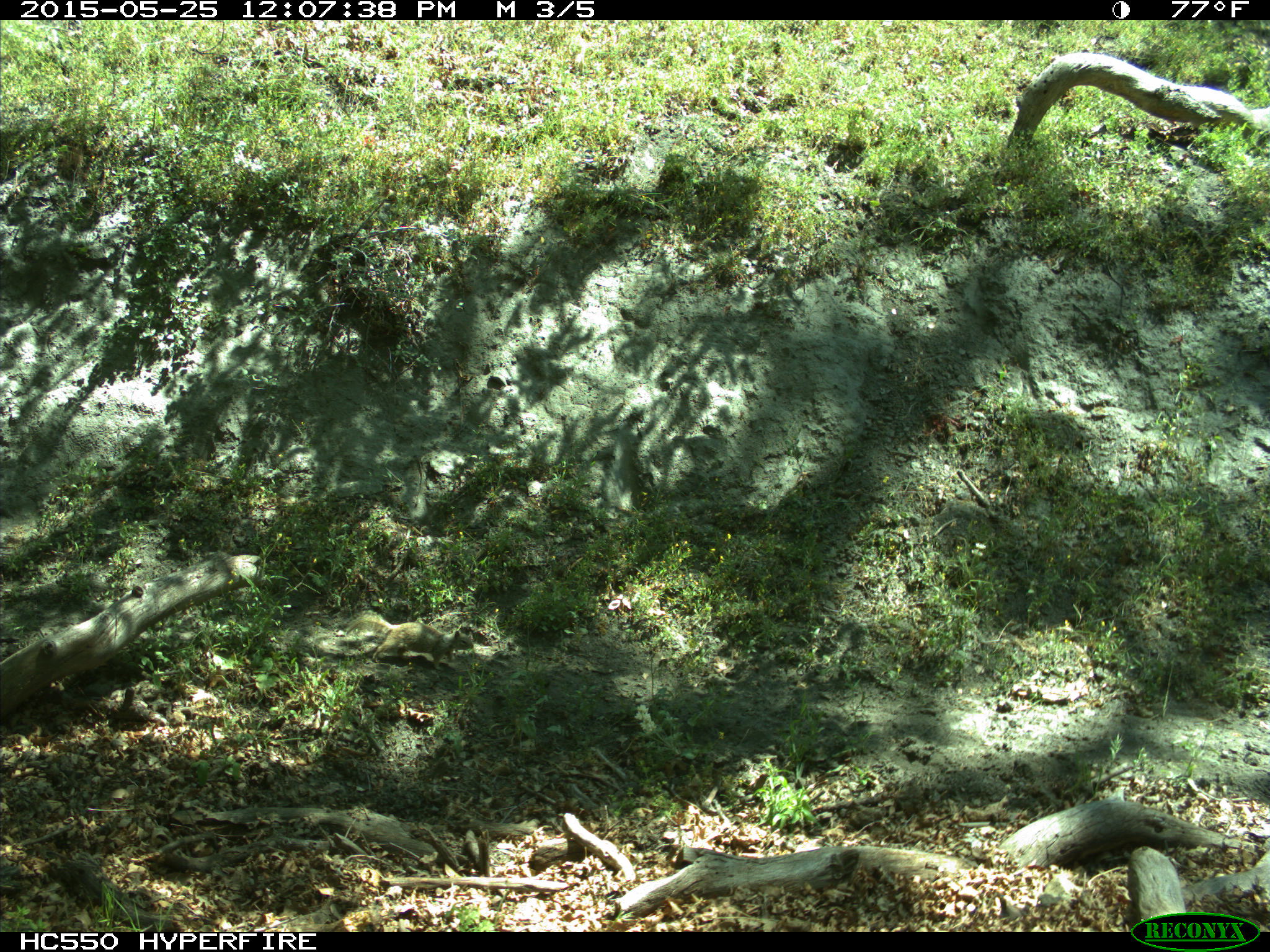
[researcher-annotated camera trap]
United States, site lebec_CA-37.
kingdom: Animalia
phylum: Chordata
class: Mammalia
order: Rodentia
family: Sciuridae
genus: Otospermophilus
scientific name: Otospermophilus beecheyi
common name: california ground squirrel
Otospermophilus beecheyi (california ground squirrel).